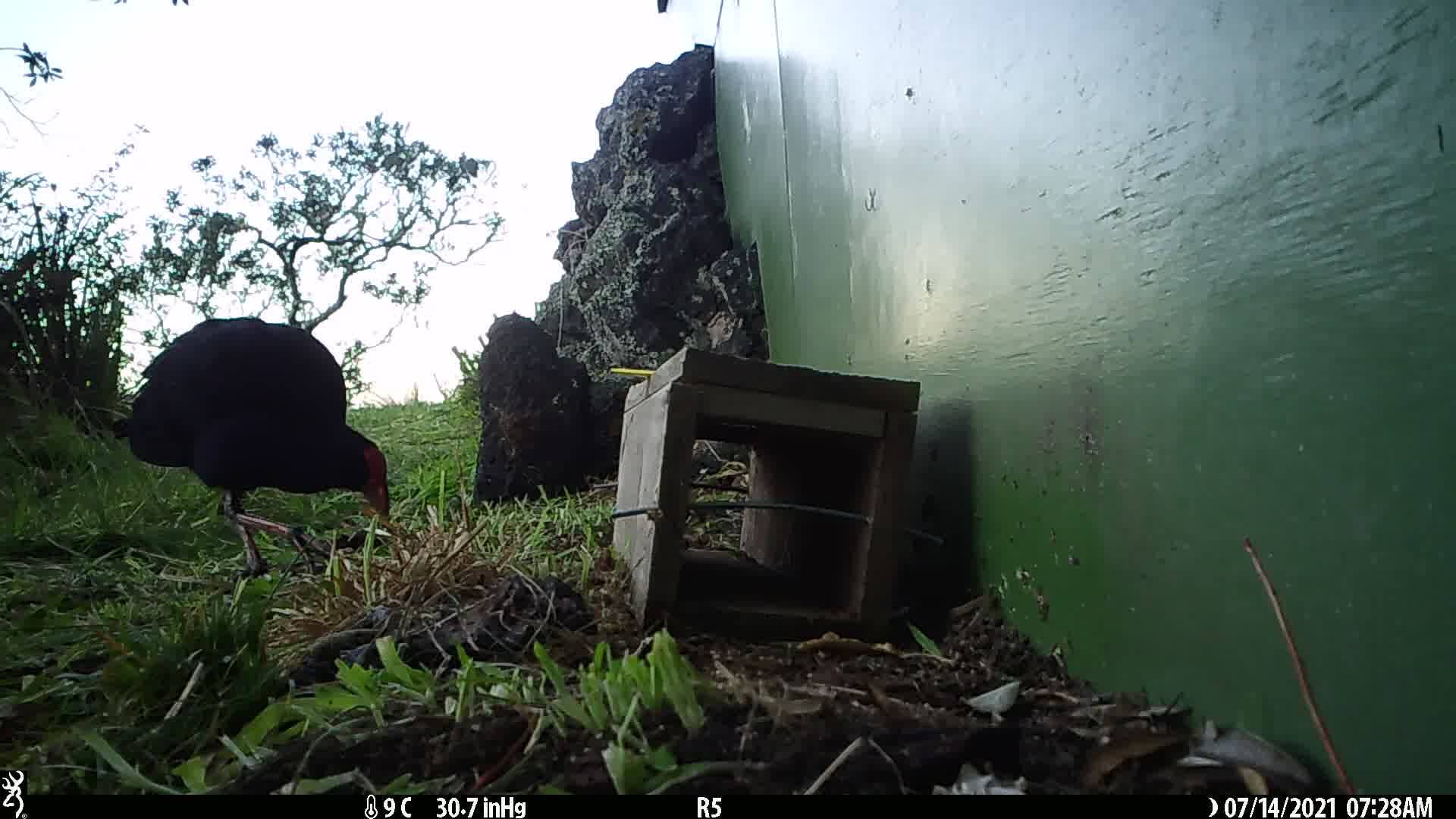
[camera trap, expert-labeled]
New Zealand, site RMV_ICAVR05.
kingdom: Animalia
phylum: Chordata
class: Aves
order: Gruiformes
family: Rallidae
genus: Porphyrio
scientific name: Porphyrio melanotus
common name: australasian swamphen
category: pukeko